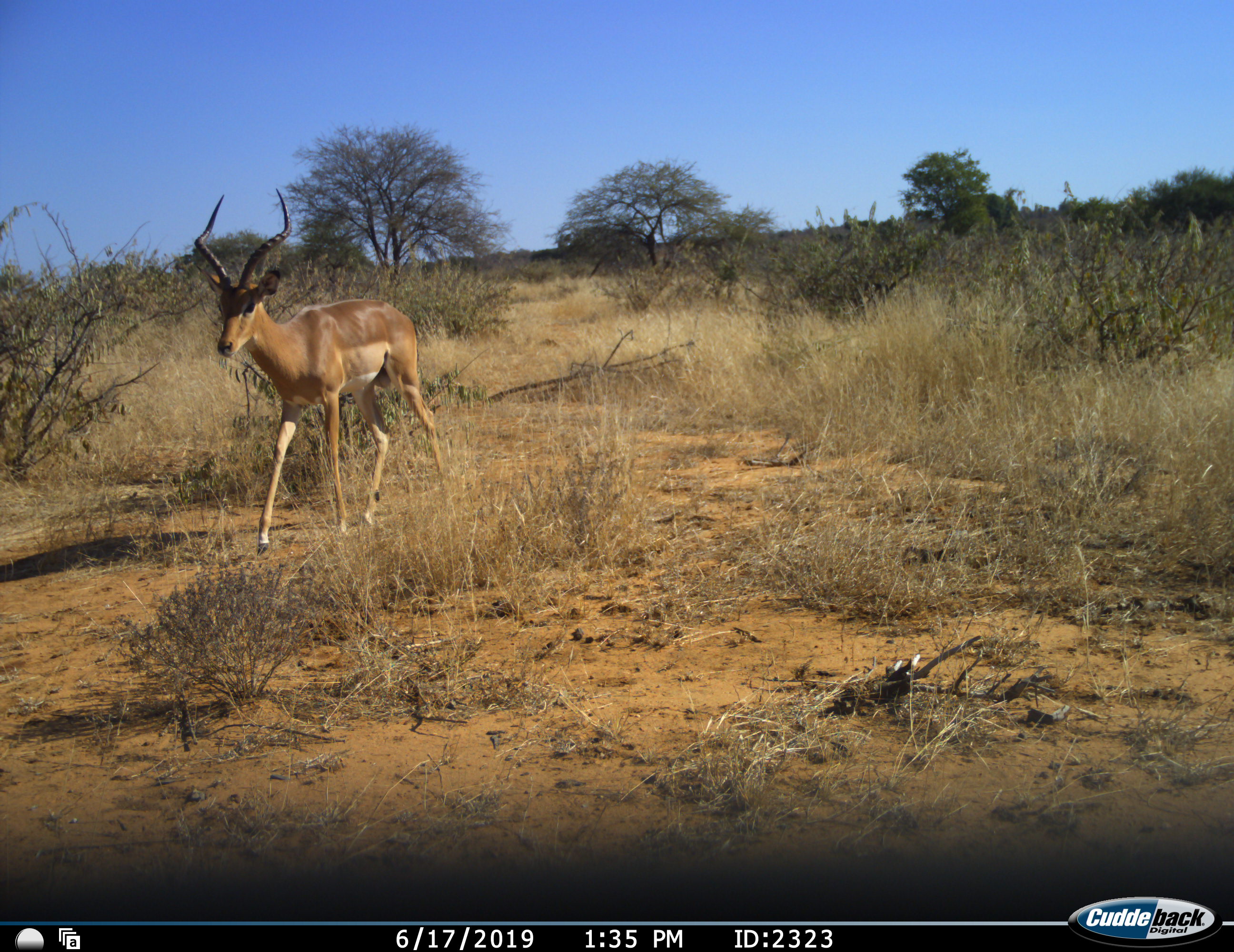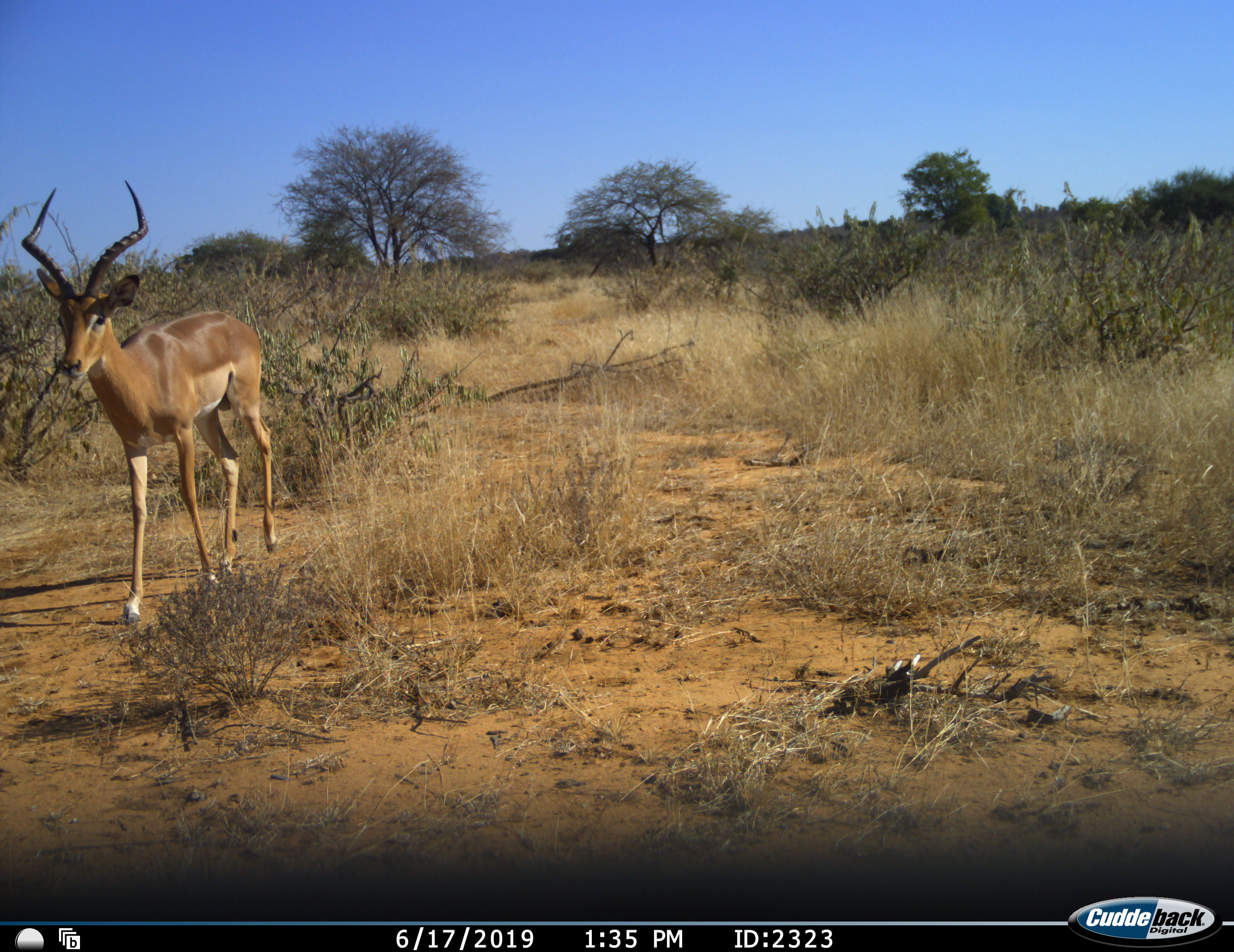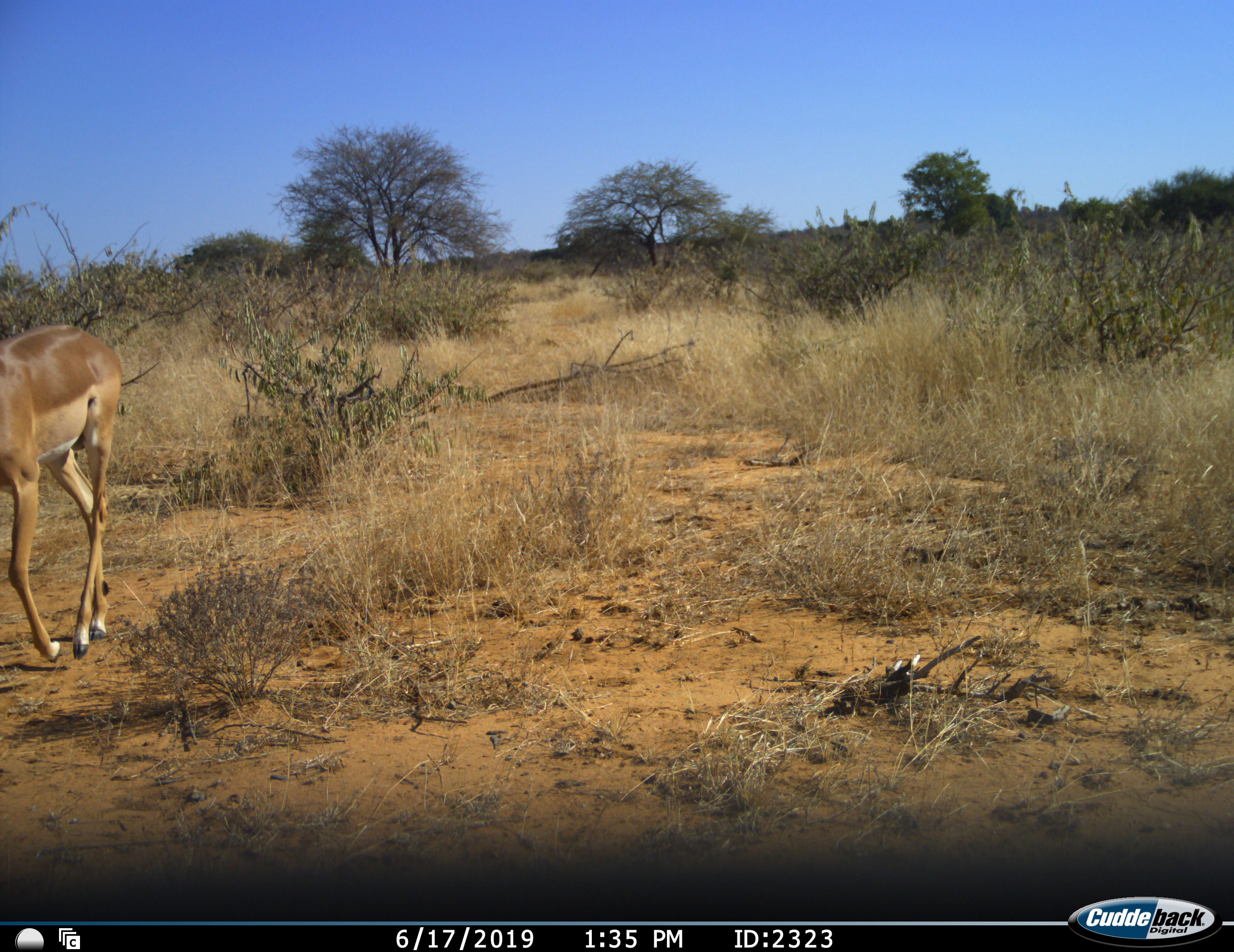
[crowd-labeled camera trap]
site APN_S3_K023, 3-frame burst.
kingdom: Animalia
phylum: Chordata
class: Mammalia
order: Artiodactyla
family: Bovidae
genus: Aepyceros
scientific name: Aepyceros melampus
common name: impala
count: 1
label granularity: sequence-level